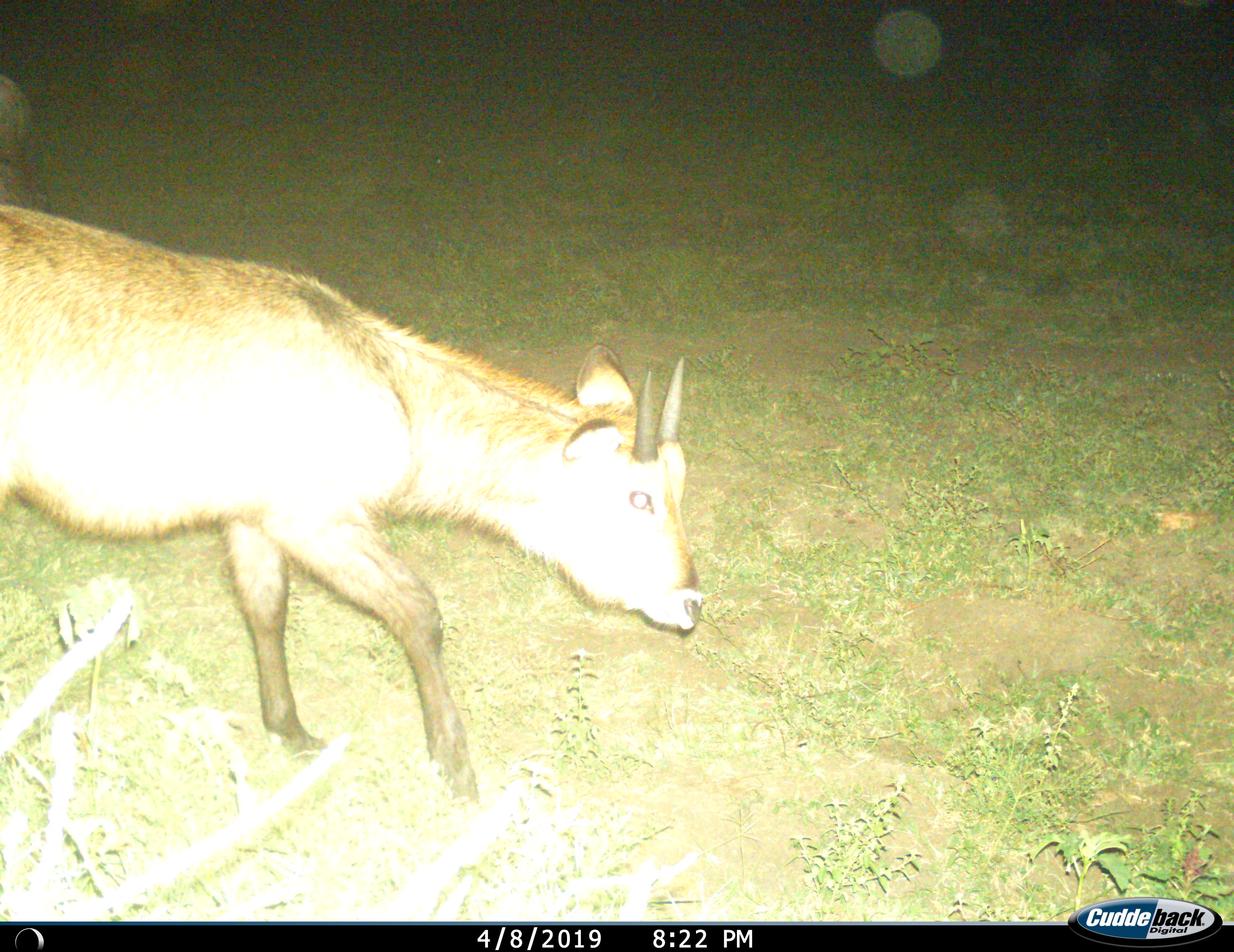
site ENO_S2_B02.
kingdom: Animalia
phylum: Chordata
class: Mammalia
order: Artiodactyla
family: Bovidae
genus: Kobus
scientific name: Kobus ellipsiprymnus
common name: waterbuck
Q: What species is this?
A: Waterbuck (Kobus ellipsiprymnus).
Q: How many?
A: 1.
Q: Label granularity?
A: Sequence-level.